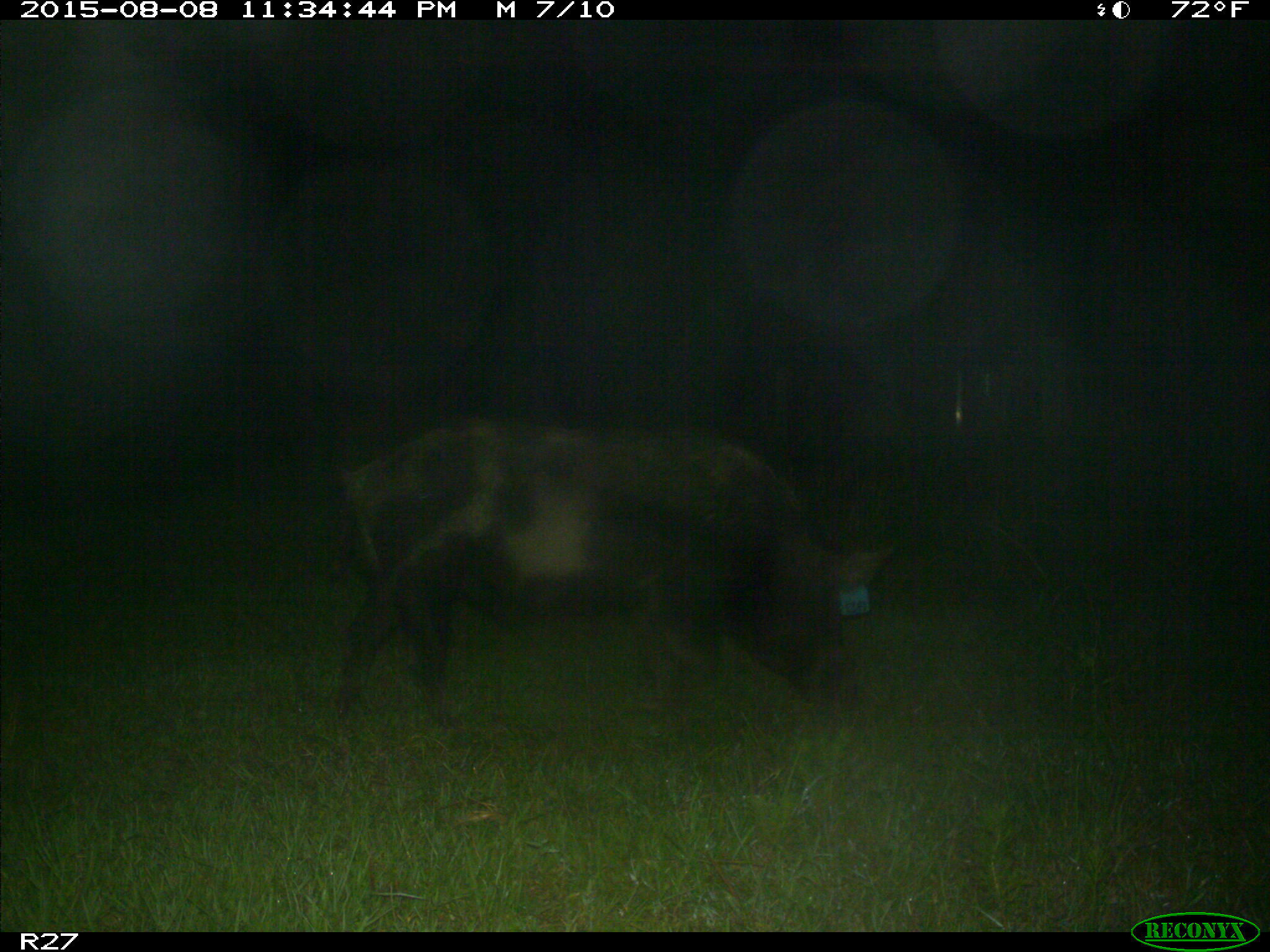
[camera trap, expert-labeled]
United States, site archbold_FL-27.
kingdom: Animalia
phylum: Chordata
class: Mammalia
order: Artiodactyla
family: Suidae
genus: Sus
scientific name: Sus scrofa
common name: wild boar